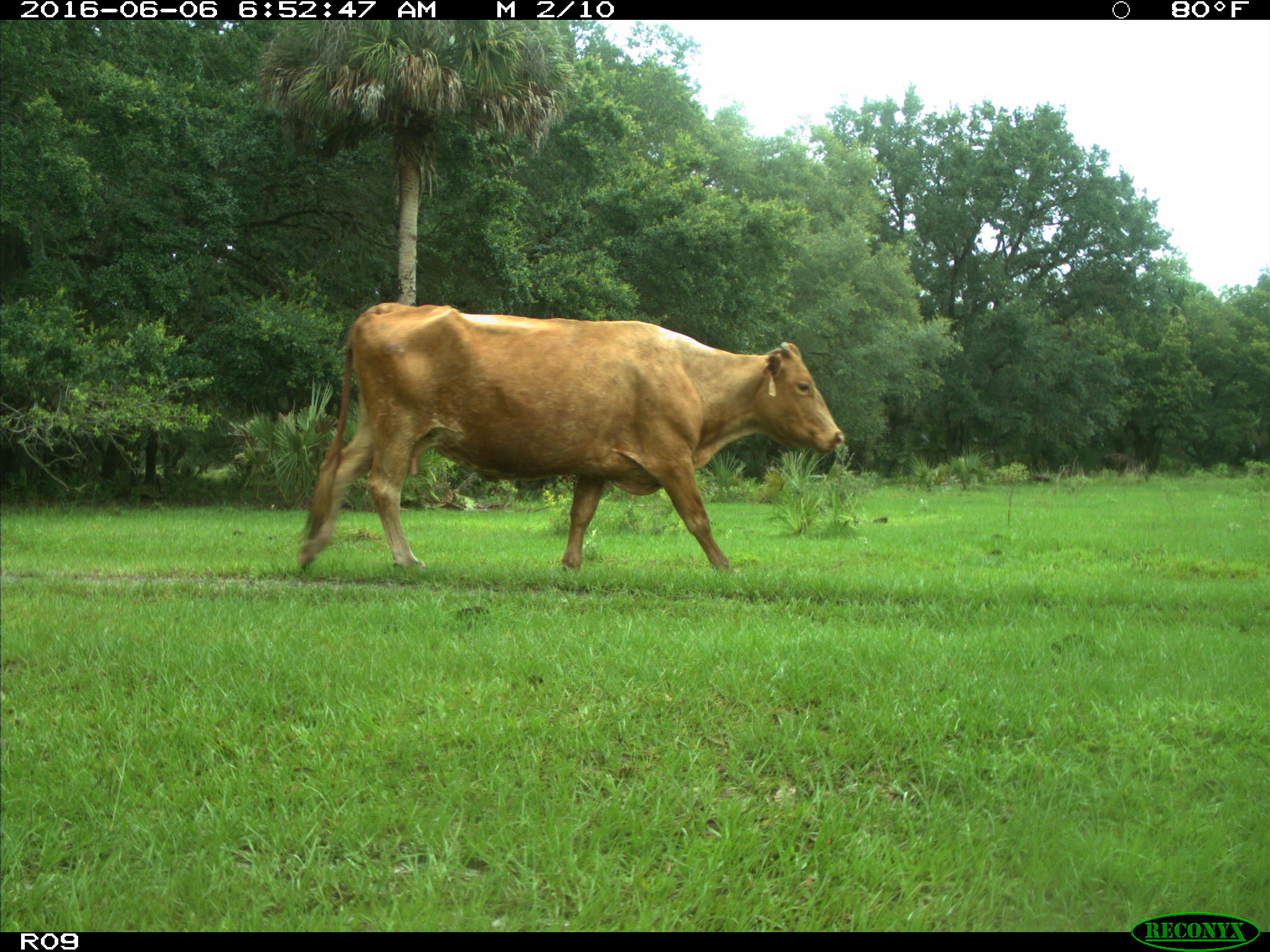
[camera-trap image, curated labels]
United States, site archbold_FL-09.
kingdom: Animalia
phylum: Chordata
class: Mammalia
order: Artiodactyla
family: Bovidae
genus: Bos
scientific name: Bos taurus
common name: domestic cow